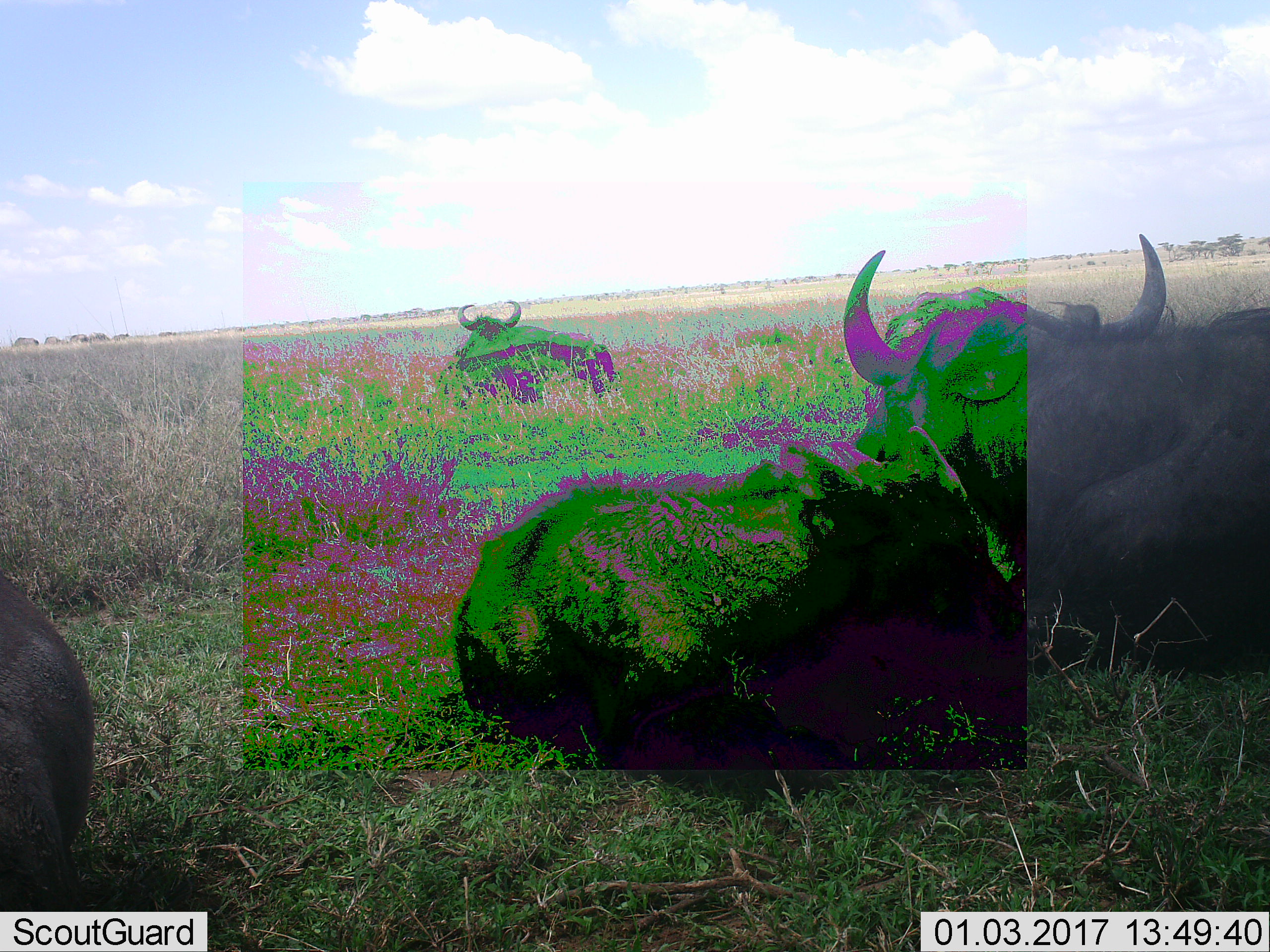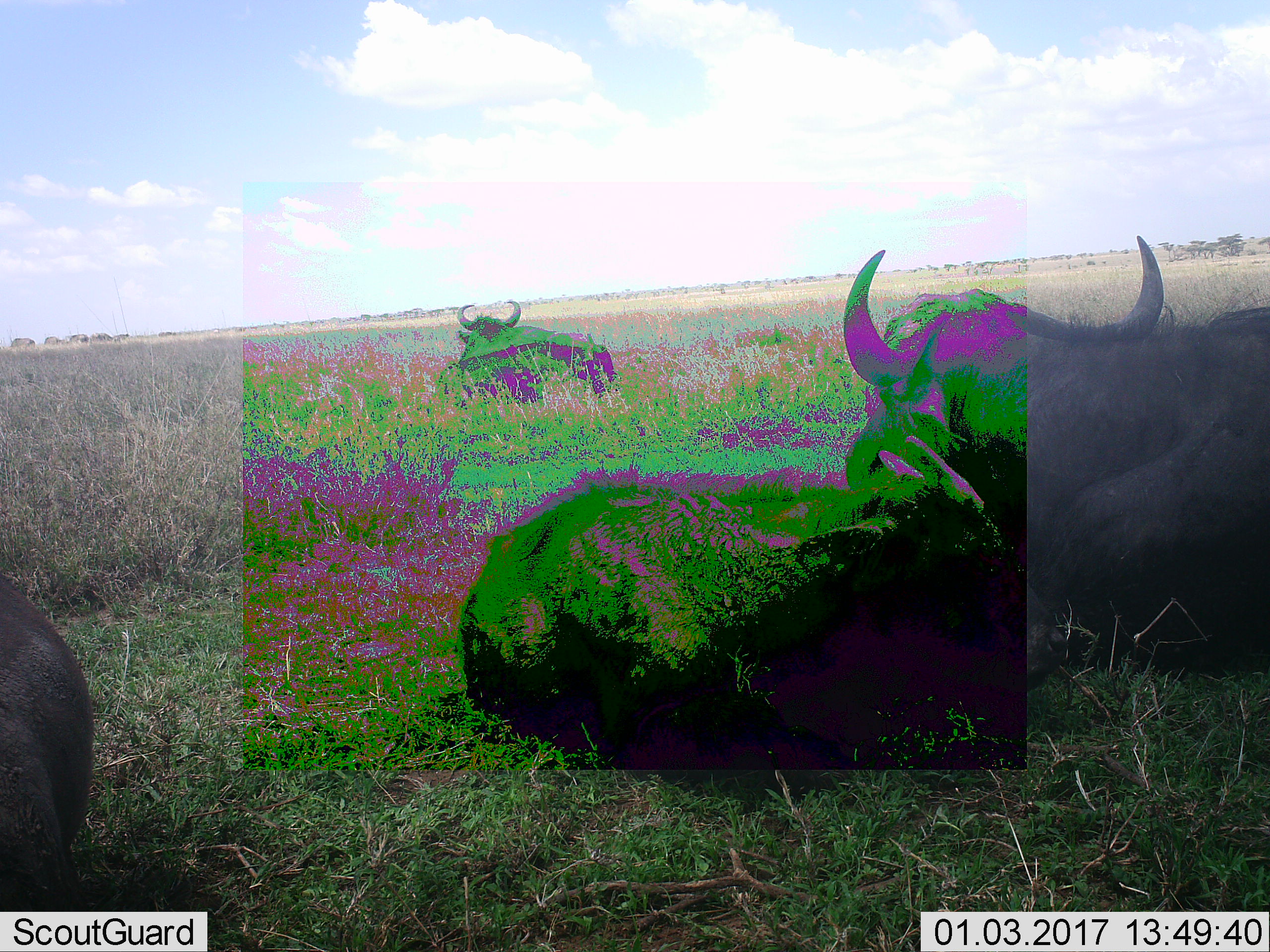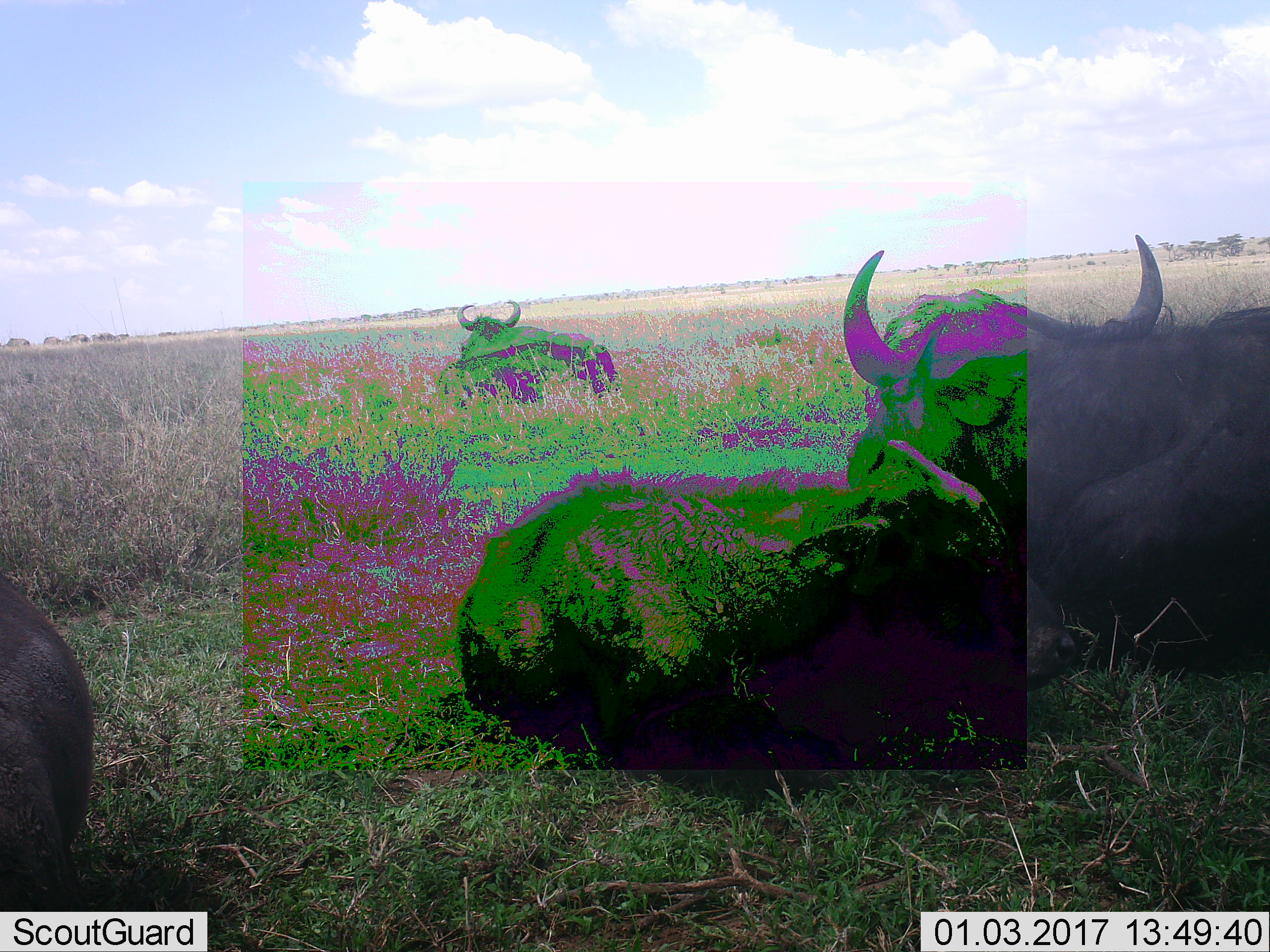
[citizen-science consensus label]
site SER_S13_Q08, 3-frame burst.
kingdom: Animalia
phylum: Chordata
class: Mammalia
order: Artiodactyla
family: Bovidae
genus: Connochaetes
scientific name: Connochaetes taurinus taurinus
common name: blue wildebeest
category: wildebeestblue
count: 4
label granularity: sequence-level